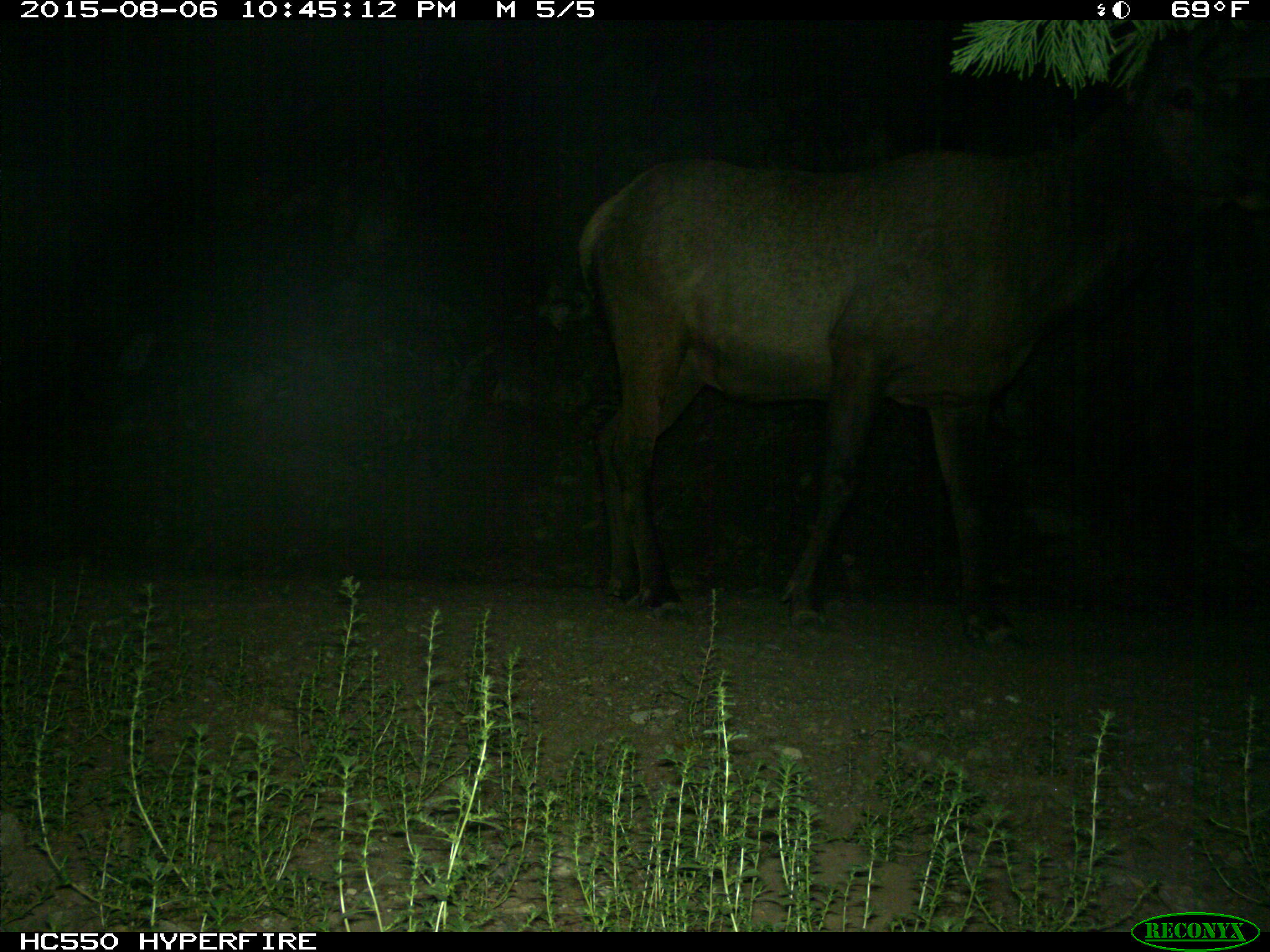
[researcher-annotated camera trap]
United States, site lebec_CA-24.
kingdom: Animalia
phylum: Chordata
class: Mammalia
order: Artiodactyla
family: Cervidae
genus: Cervus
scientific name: Cervus canadensis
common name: elk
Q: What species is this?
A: Cervus canadensis (elk).